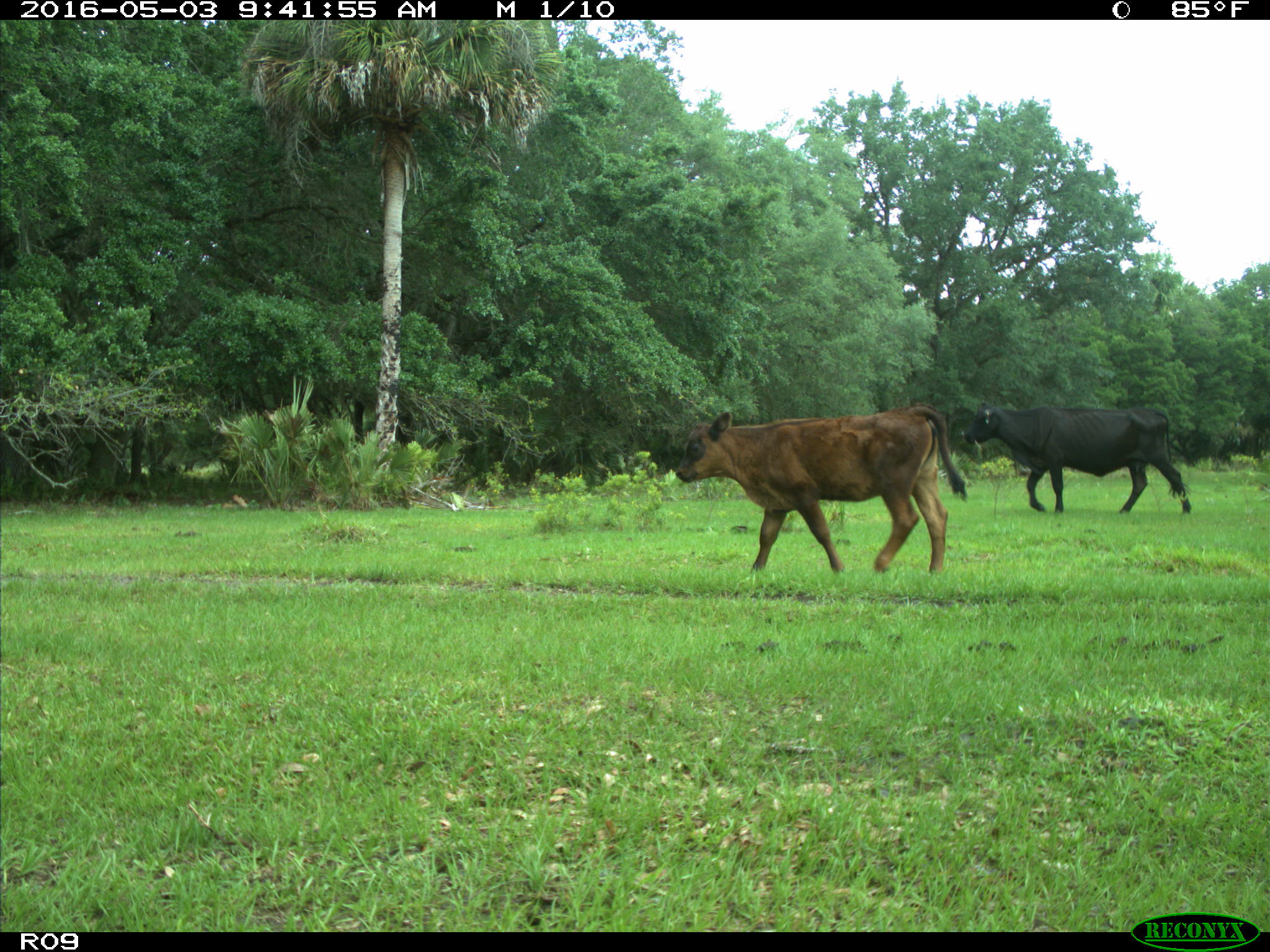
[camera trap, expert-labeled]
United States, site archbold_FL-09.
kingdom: Animalia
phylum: Chordata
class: Mammalia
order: Artiodactyla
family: Bovidae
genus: Bos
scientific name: Bos taurus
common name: domestic cow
Bos taurus (domestic cow).